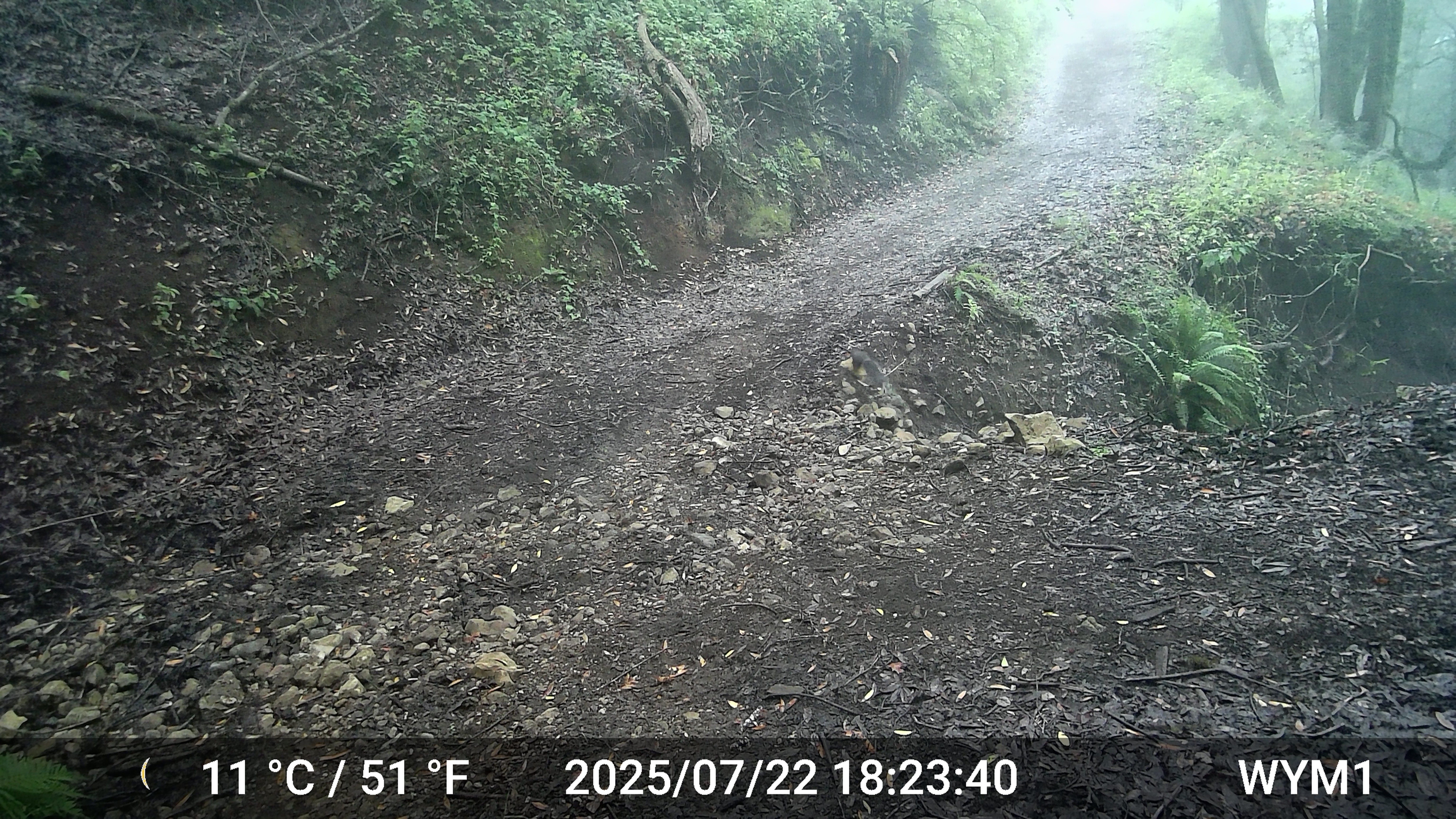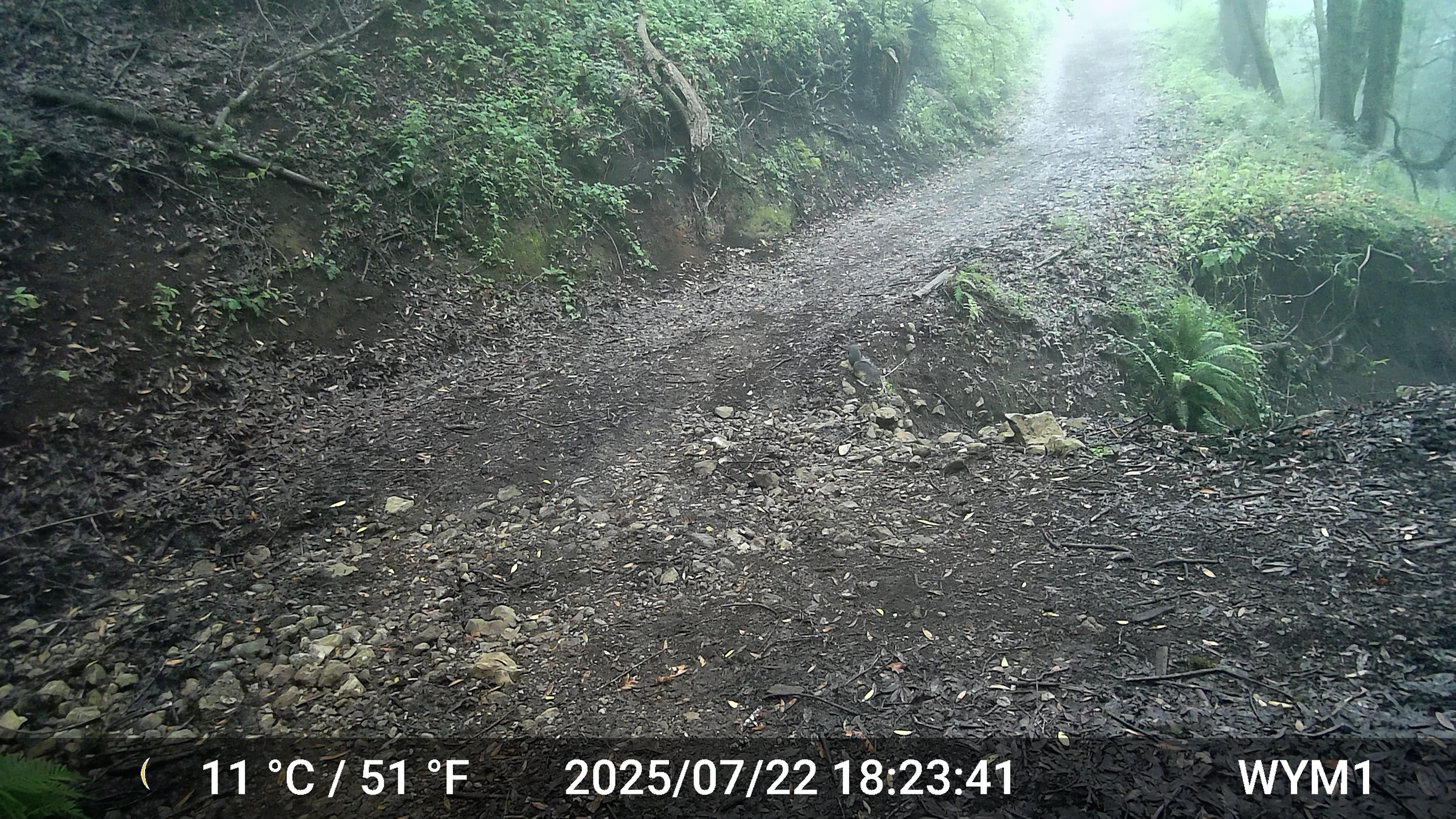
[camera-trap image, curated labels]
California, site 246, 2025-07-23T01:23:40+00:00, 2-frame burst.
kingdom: Animalia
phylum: Chordata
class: Mammalia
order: Rodentia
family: Sciuridae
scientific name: Sciuridae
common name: squirrel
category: unknown squirrel